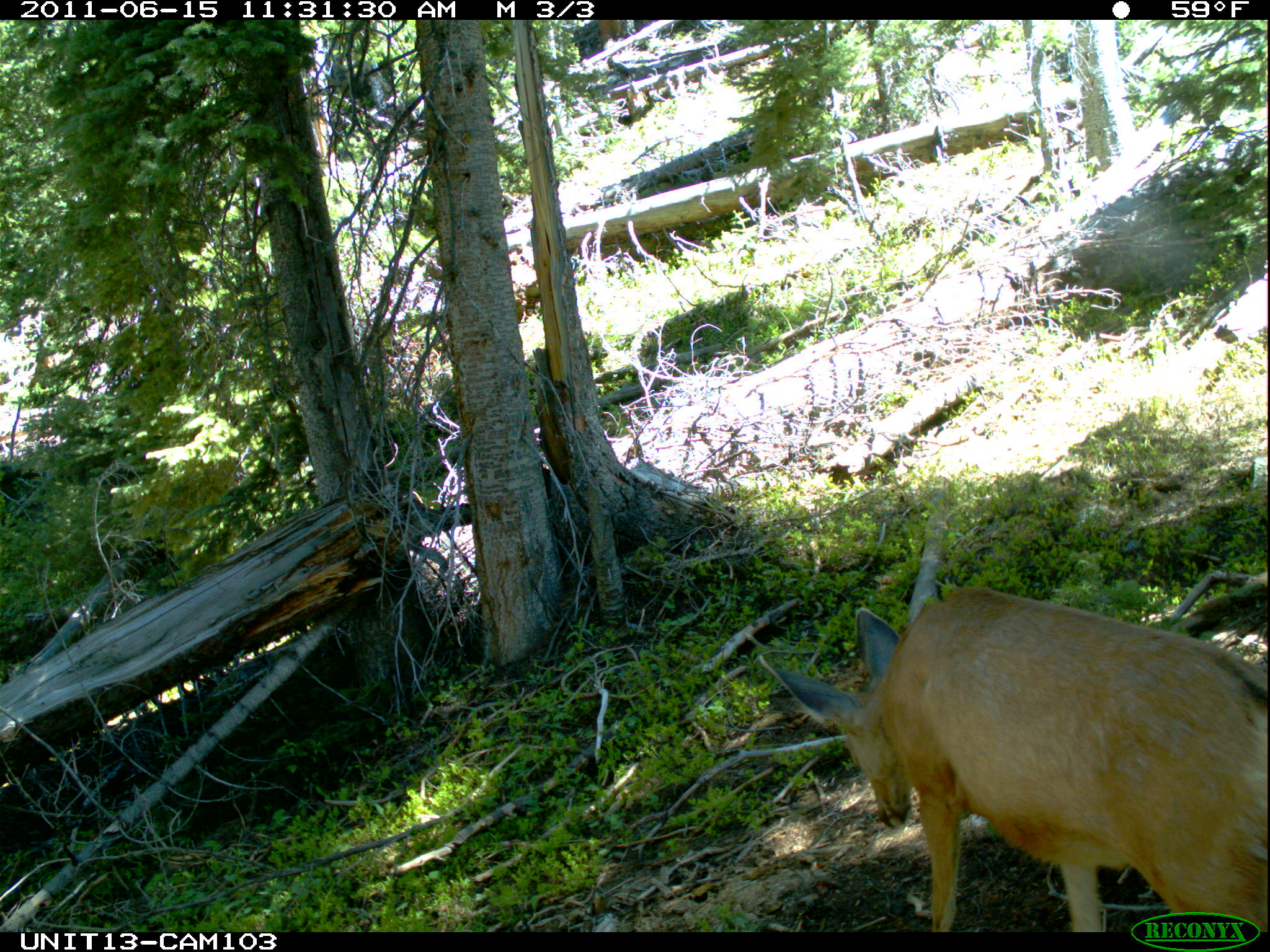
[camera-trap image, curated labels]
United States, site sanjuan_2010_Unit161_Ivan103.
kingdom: Animalia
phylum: Chordata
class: Mammalia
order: Artiodactyla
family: Cervidae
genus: Odocoileus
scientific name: Odocoileus hemionus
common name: mule deer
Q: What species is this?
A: Odocoileus hemionus (mule deer).